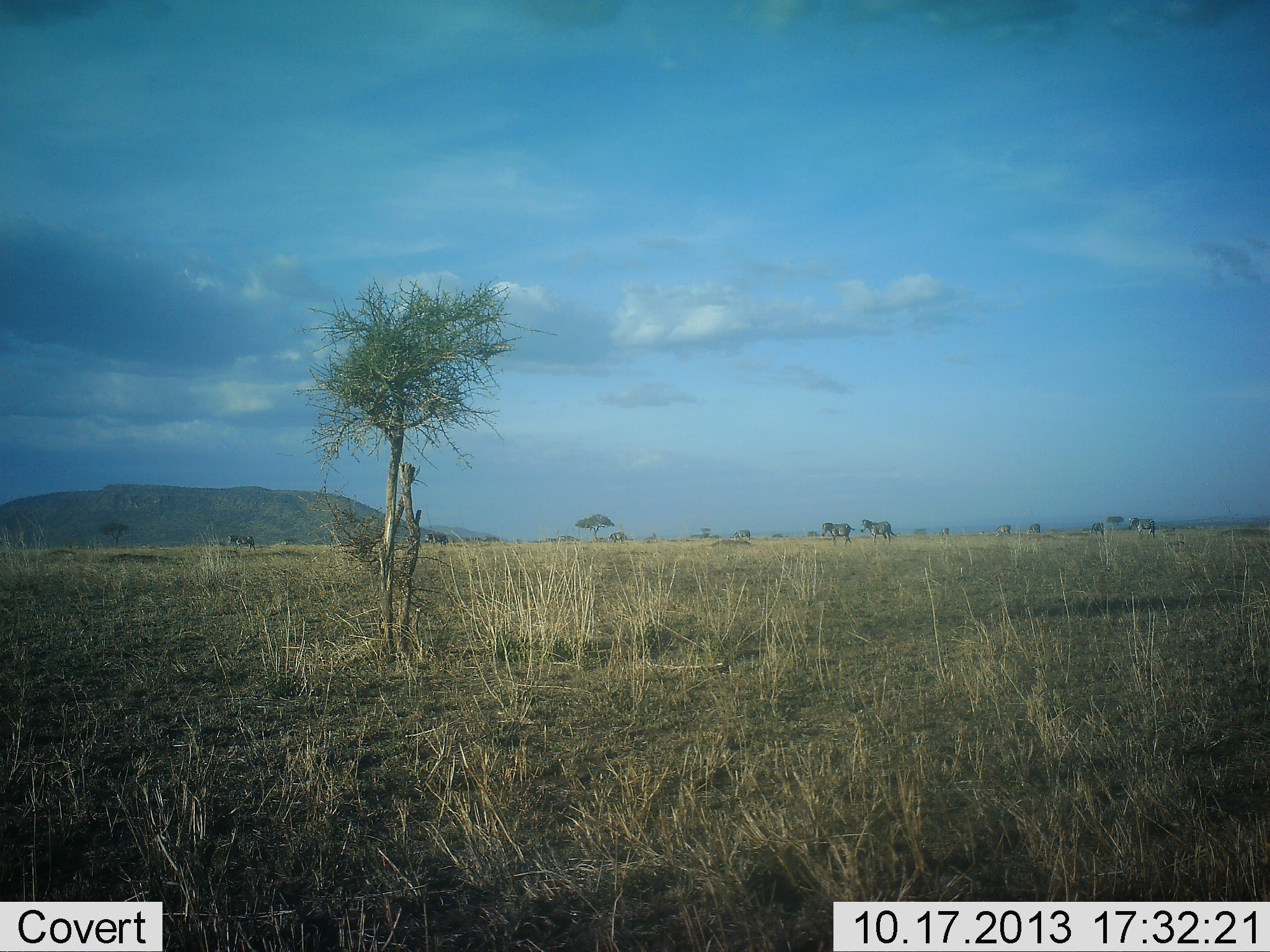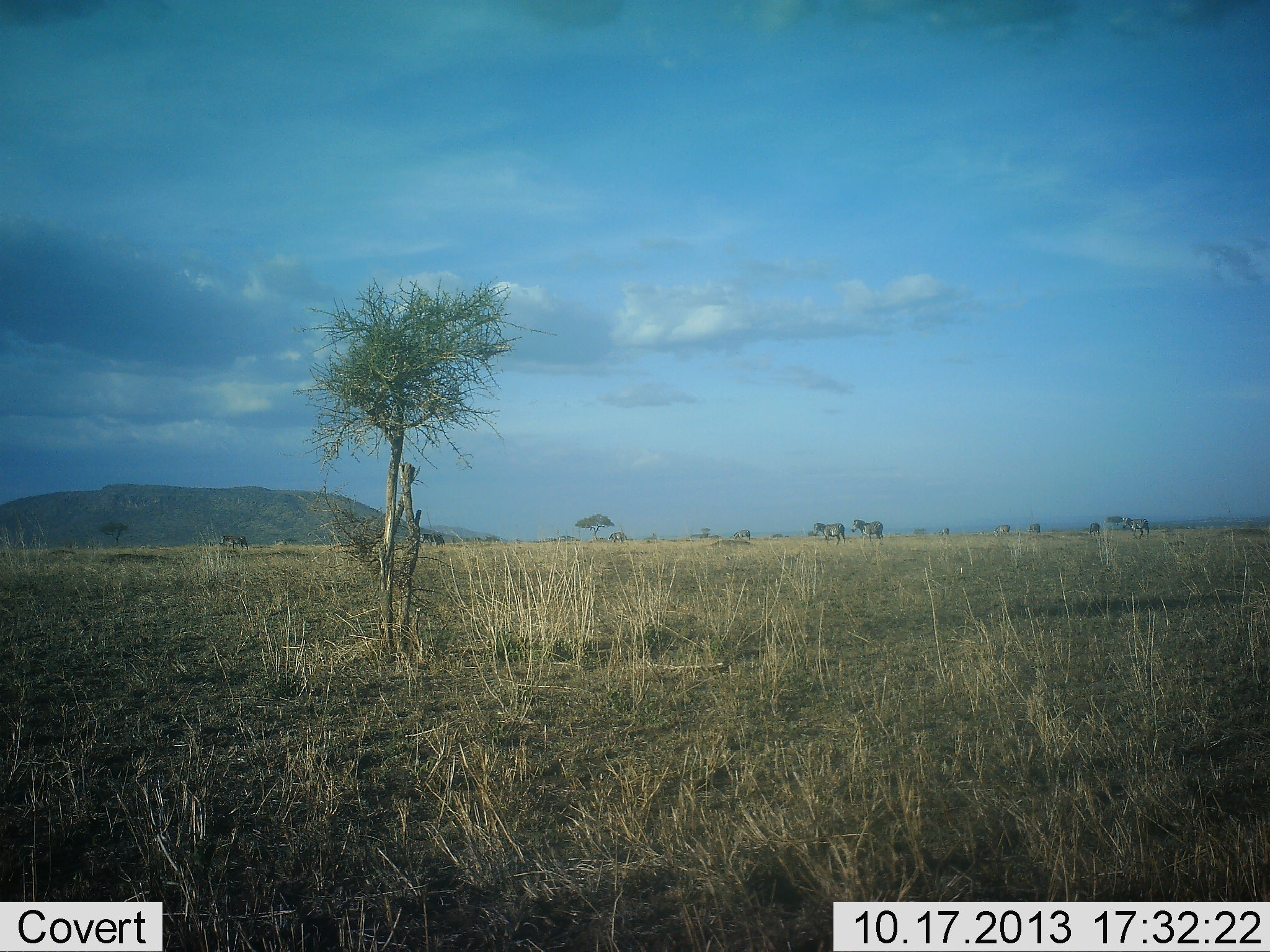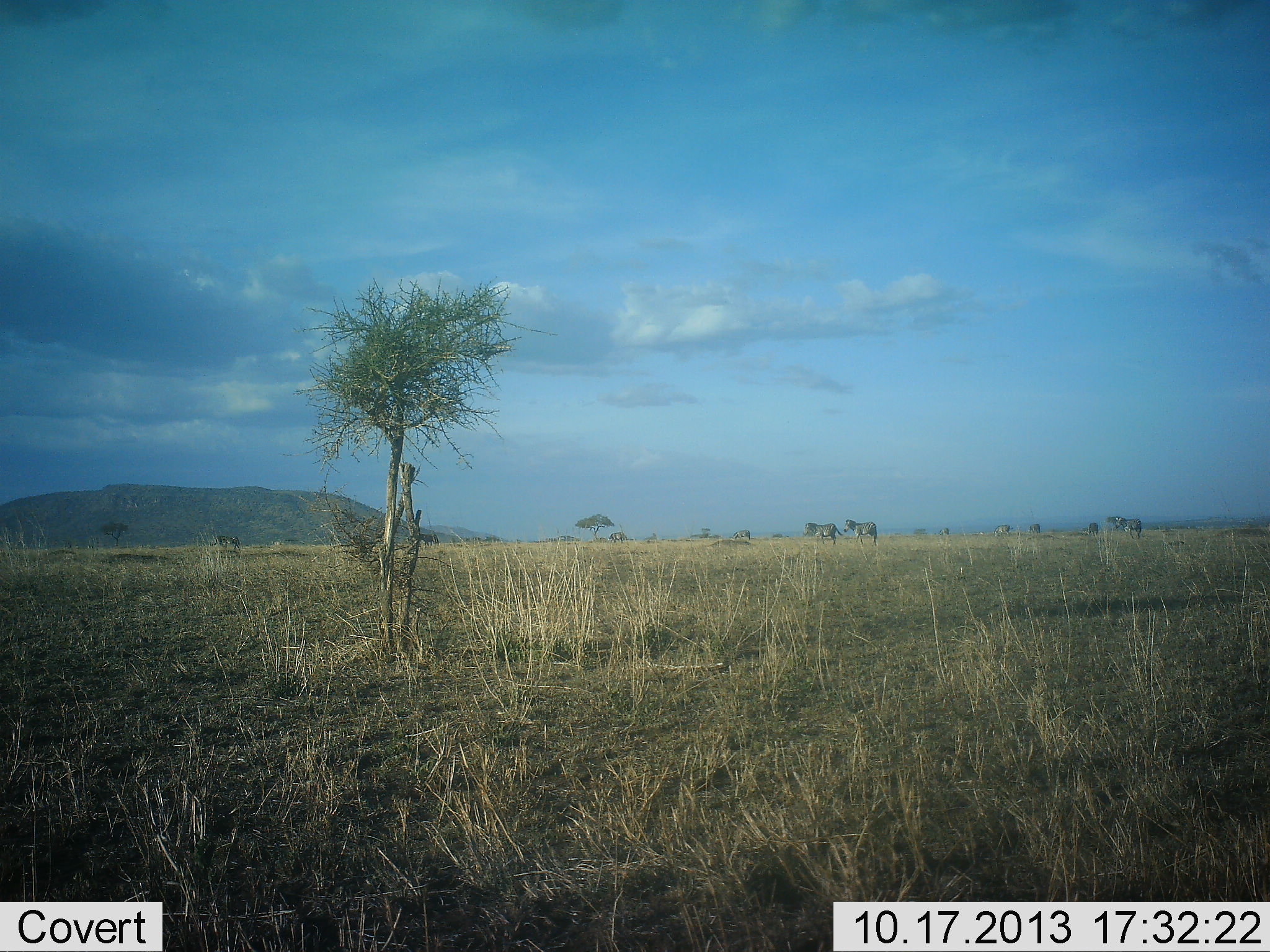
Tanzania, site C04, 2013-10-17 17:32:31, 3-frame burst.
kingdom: Animalia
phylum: Chordata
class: Mammalia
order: Perissodactyla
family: Equidae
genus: Equus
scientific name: Equus quagga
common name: plains zebra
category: zebra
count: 6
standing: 10%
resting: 0%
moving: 100%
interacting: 0%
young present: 0%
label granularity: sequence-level